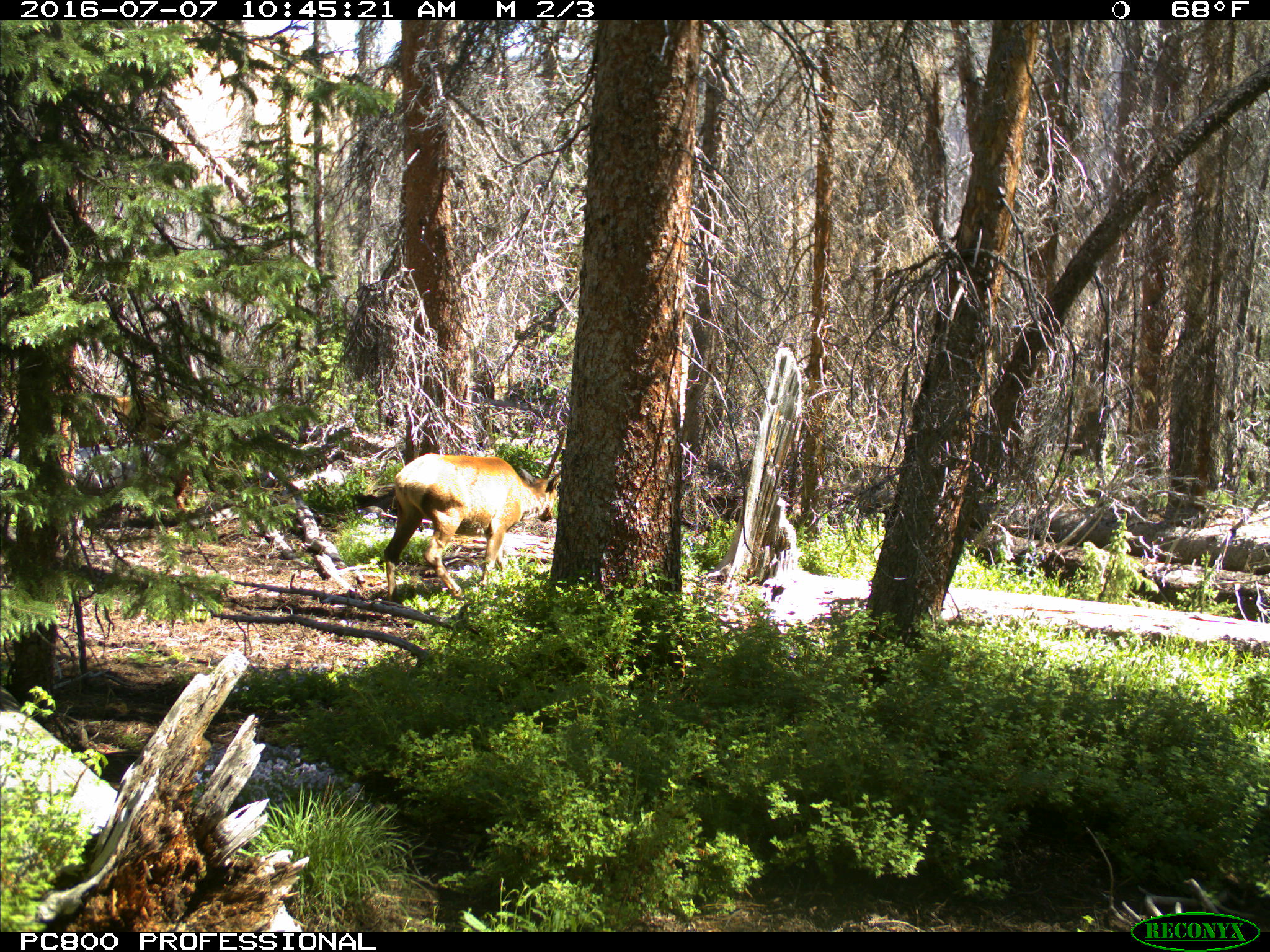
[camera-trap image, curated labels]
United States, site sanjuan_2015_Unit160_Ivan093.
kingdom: Animalia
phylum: Chordata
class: Mammalia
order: Artiodactyla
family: Cervidae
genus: Cervus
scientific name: Cervus elaphus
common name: red deer